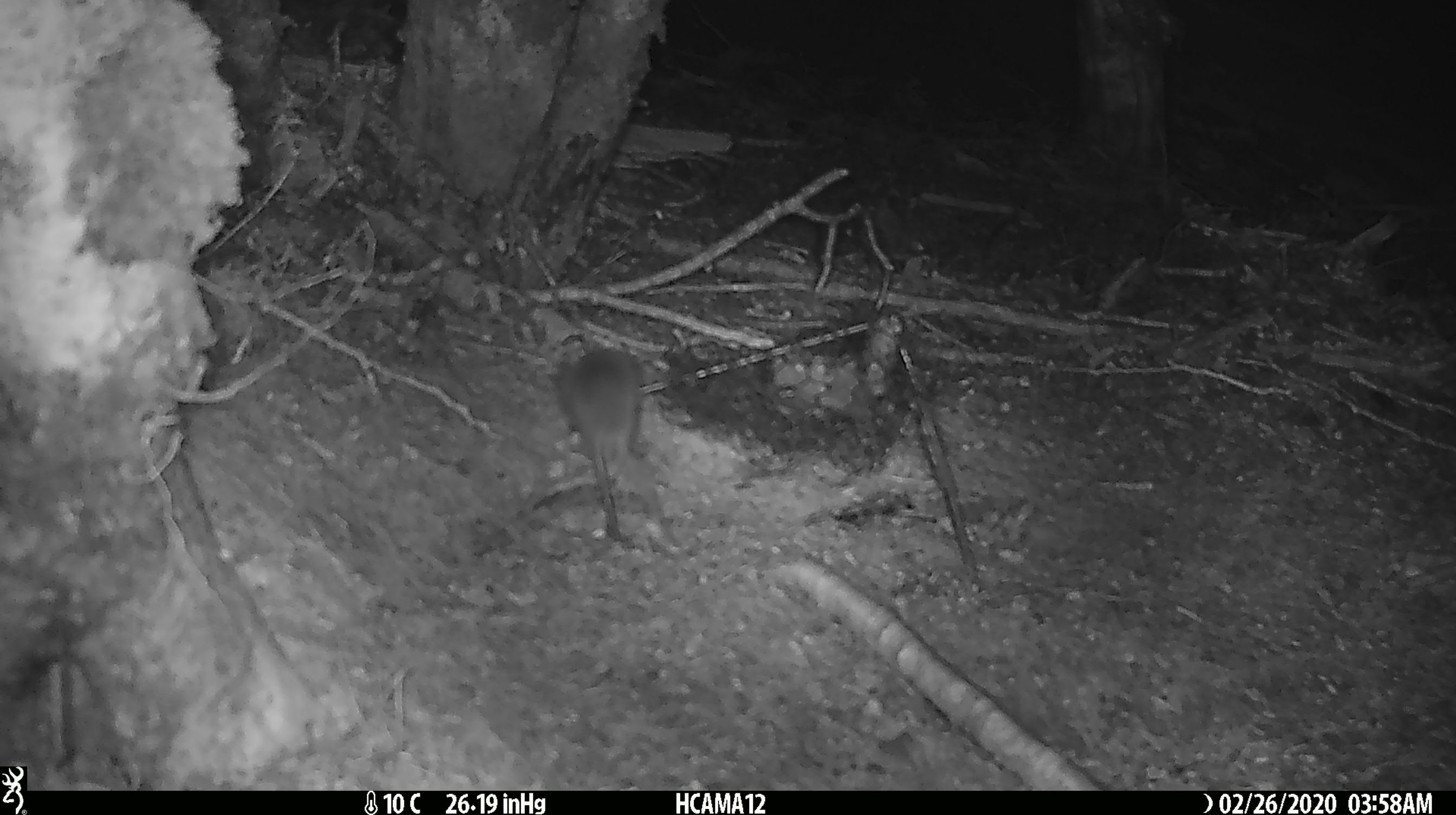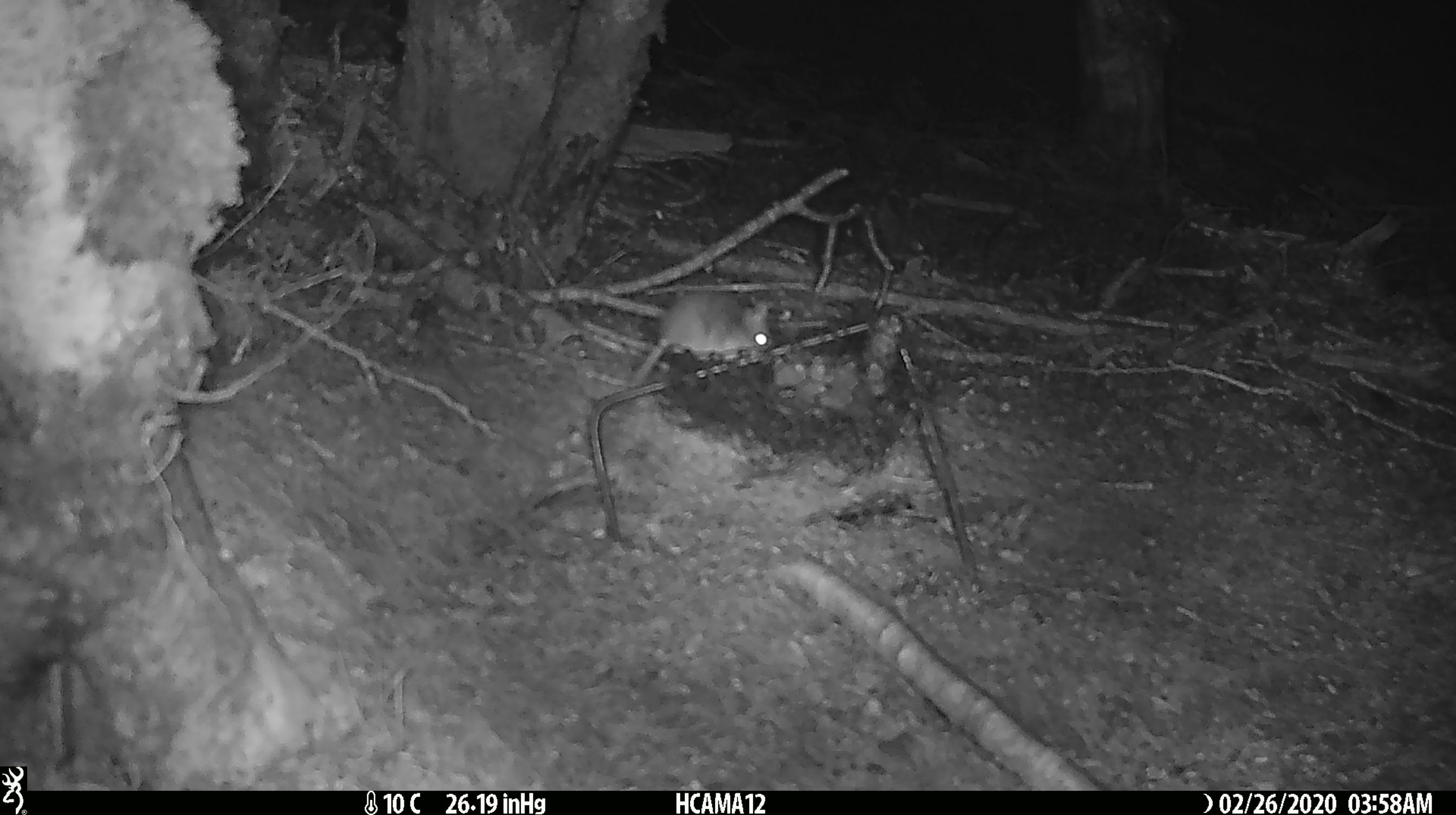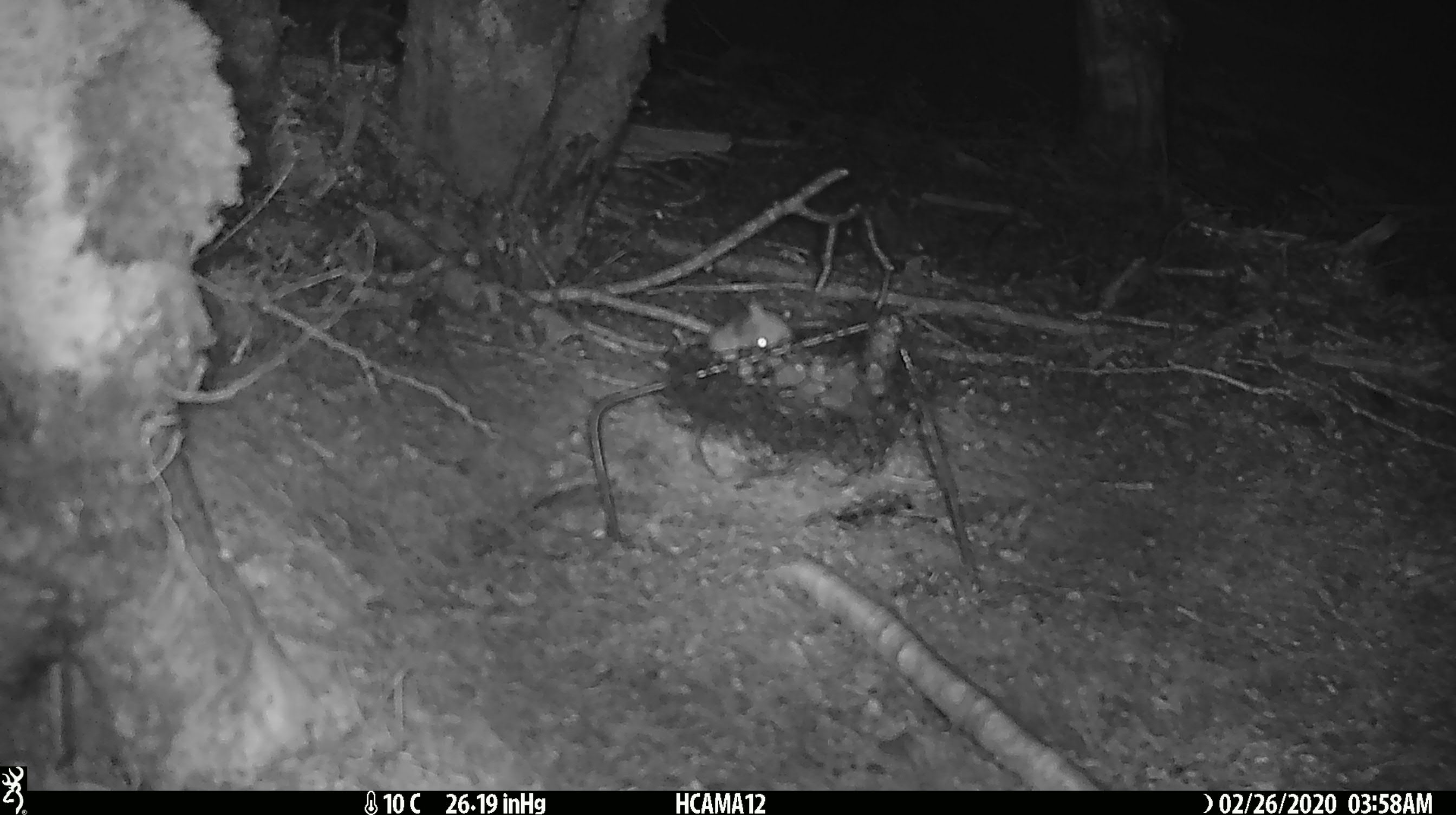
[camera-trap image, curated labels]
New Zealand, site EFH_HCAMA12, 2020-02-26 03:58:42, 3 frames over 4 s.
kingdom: Animalia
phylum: Chordata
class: Mammalia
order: Rodentia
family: Muridae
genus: Mus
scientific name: Mus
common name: mouse